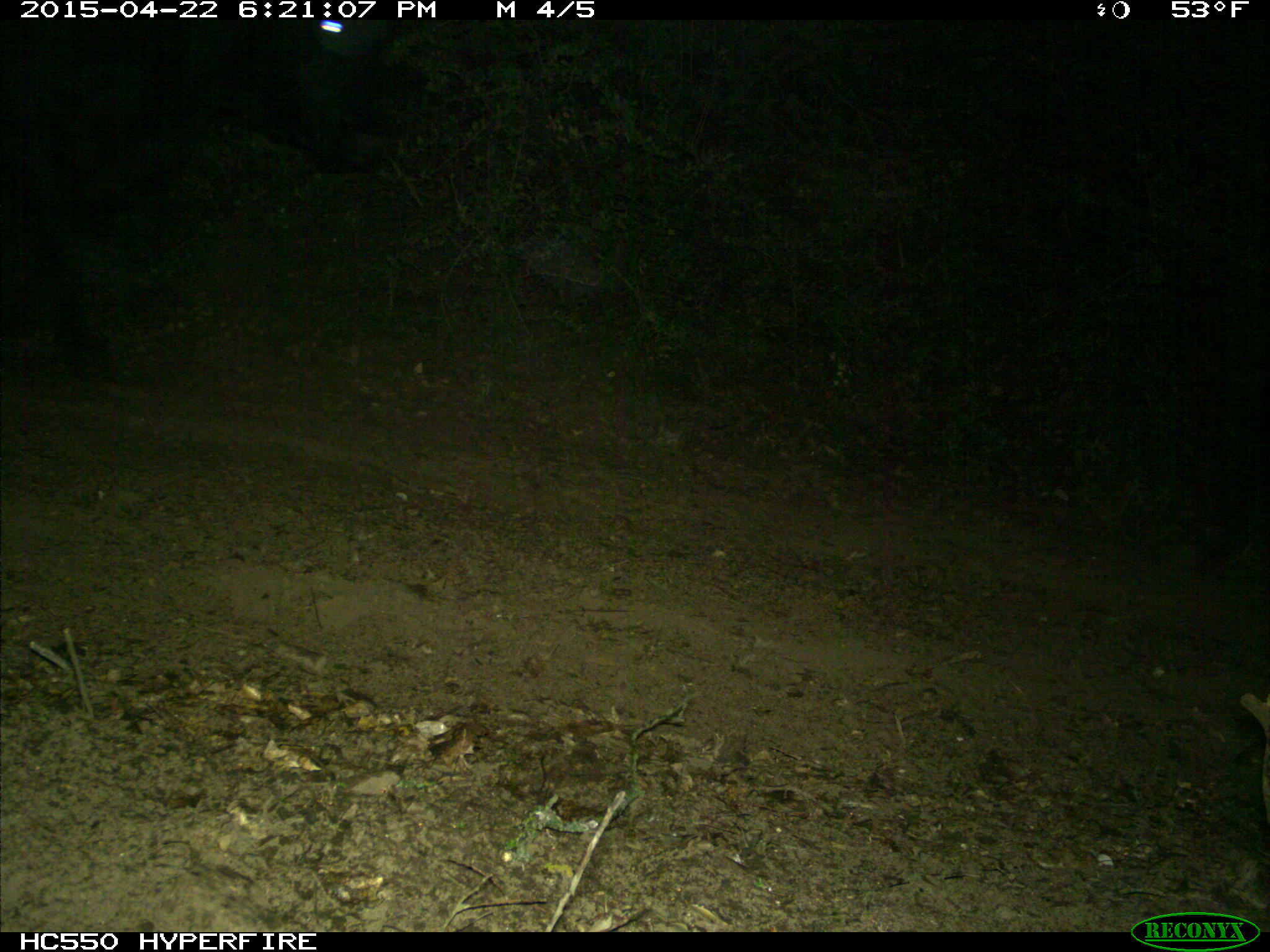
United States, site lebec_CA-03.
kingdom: Animalia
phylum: Chordata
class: Mammalia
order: Artiodactyla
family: Bovidae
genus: Bos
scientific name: Bos taurus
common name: domestic cow